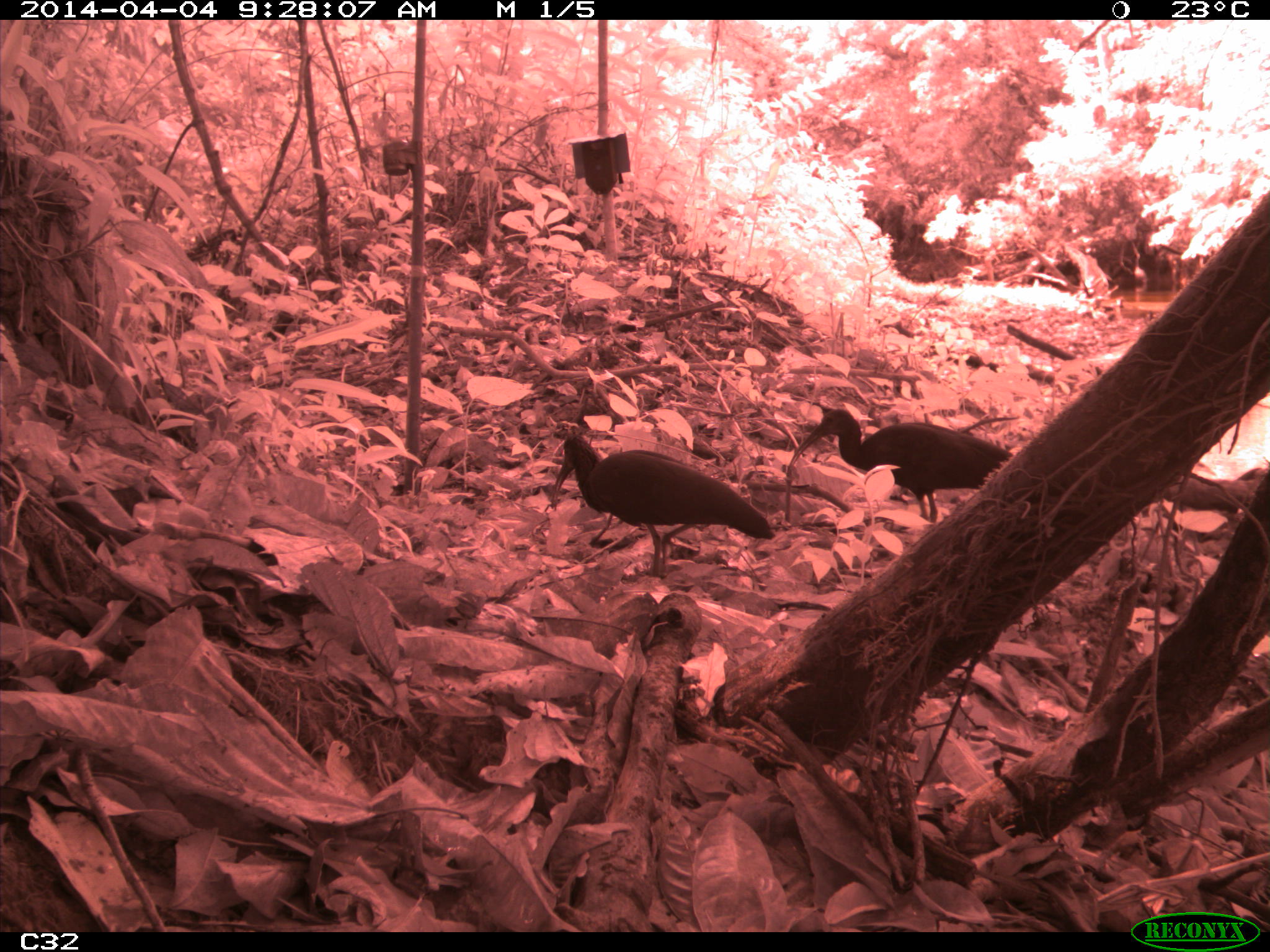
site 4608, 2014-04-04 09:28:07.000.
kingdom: Animalia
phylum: Chordata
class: Aves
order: Pelecaniformes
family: Threskiornithidae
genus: Mesembrinibis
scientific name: Mesembrinibis cayennensis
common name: green ibis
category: mesembrinis cayannensis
Mesembrinis cayannensis (green ibis) (Mesembrinibis cayennensis), count 2, age adult.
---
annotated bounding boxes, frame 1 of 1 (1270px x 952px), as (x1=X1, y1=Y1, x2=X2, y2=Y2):
mesembrinis cayannensis: (x1=552, y1=432, x2=776, y2=578); (x1=787, y1=408, x2=1014, y2=523)